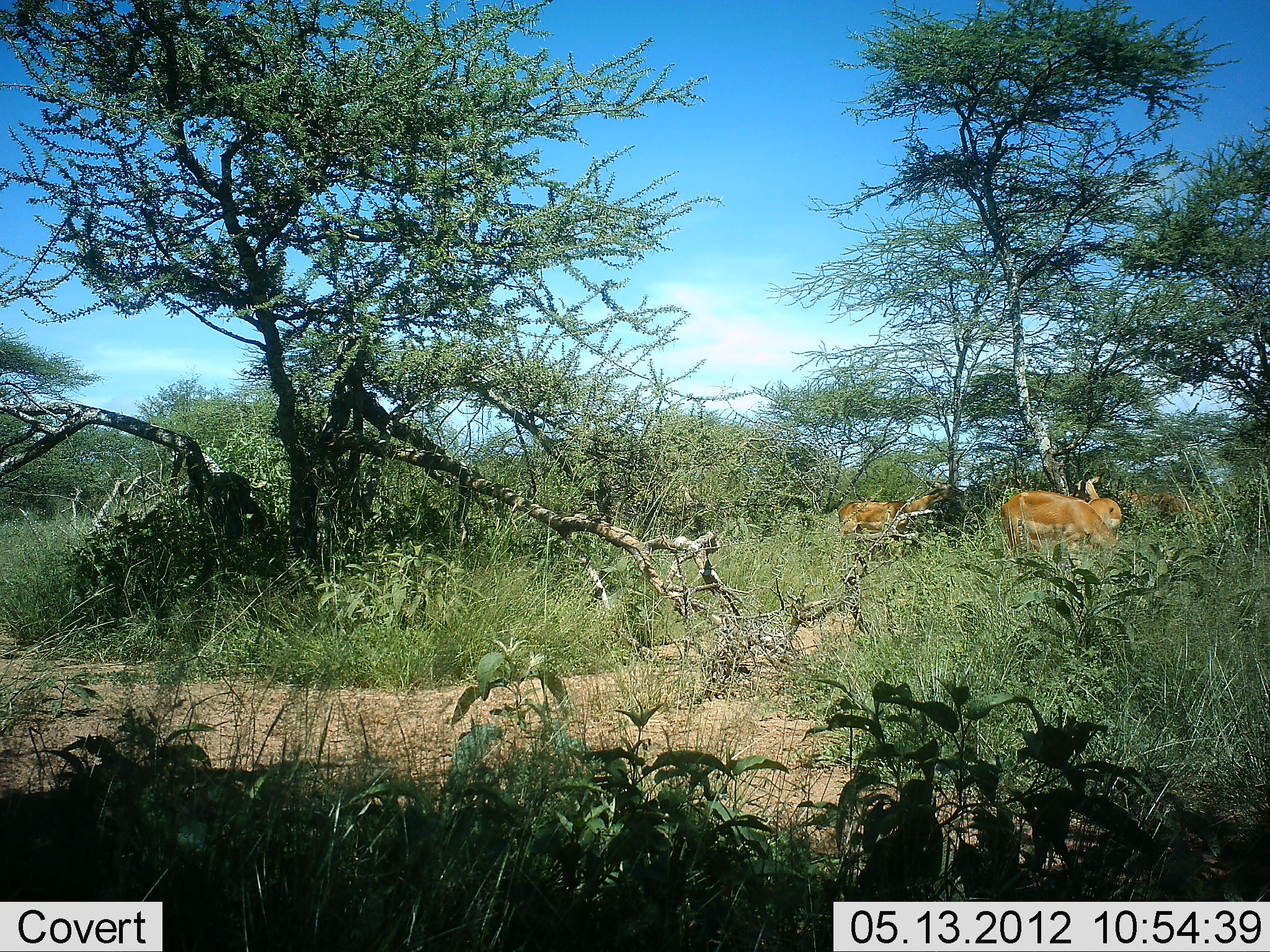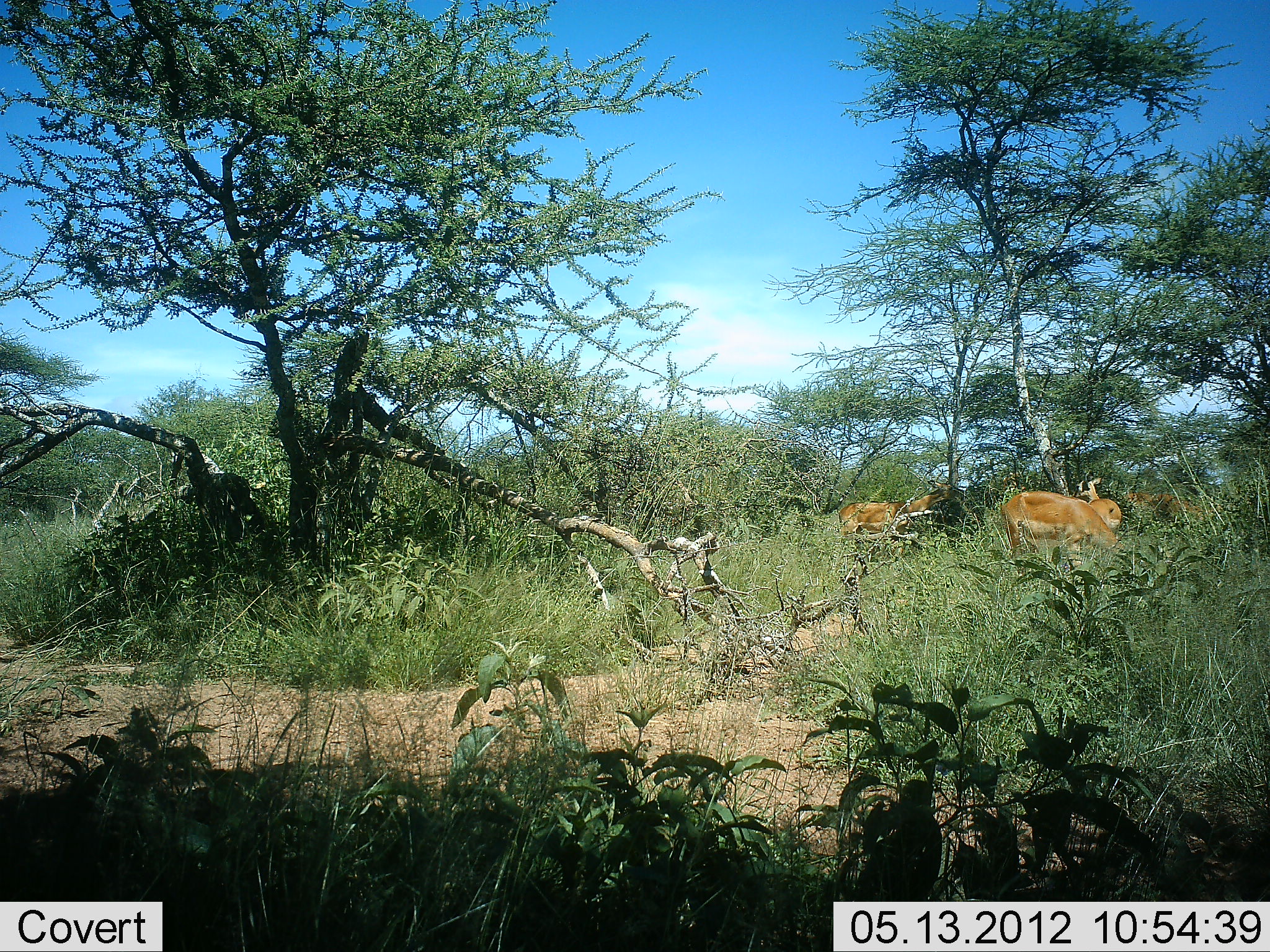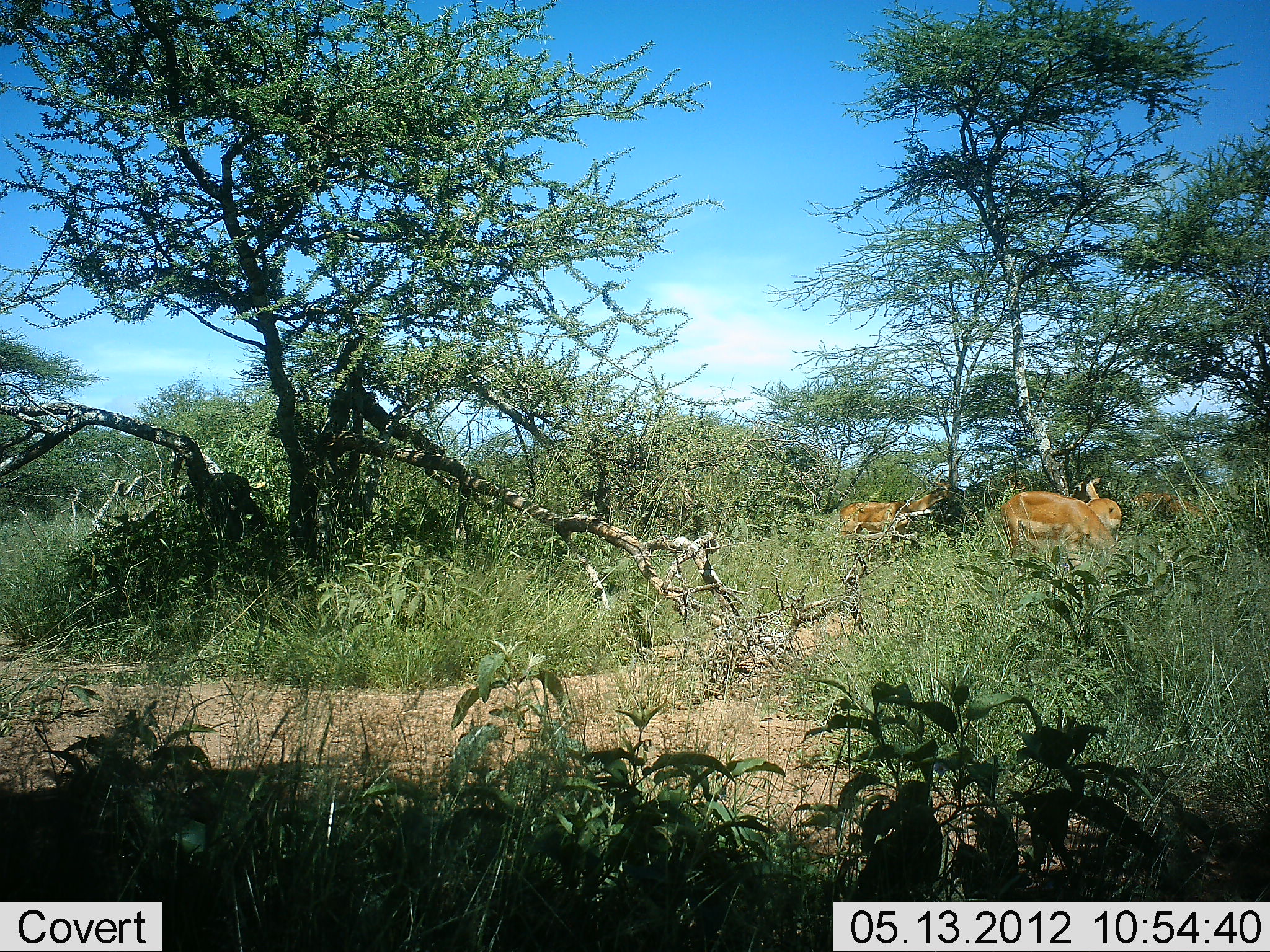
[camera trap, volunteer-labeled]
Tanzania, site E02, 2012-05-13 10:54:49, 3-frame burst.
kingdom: Animalia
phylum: Chordata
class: Mammalia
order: Artiodactyla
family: Bovidae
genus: Aepyceros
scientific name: Aepyceros melampus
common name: impala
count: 4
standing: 73%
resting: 0%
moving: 9%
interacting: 0%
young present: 0%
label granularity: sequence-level